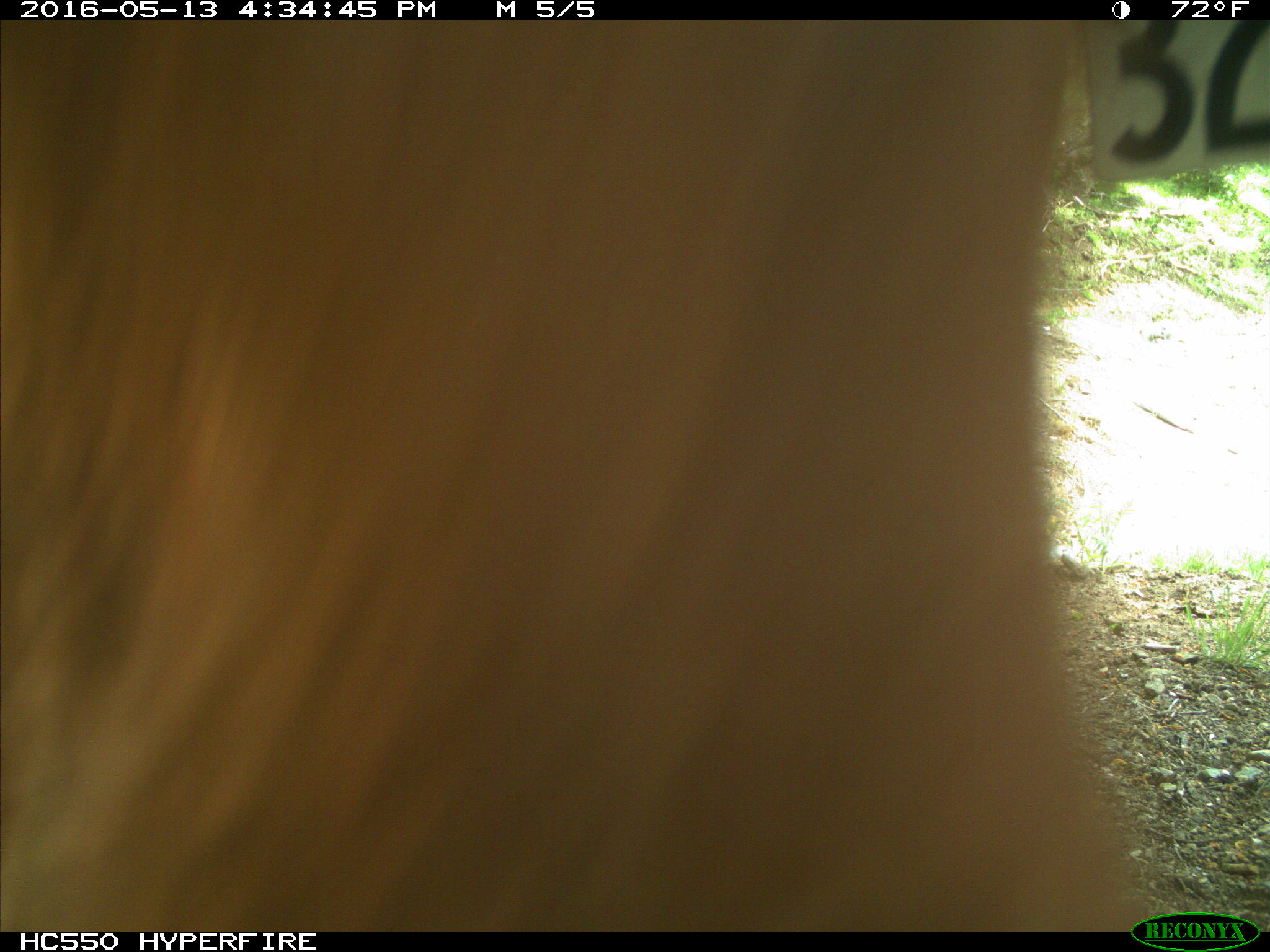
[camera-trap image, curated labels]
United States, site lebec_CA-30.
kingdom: Animalia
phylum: Chordata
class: Mammalia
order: Artiodactyla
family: Bovidae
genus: Bos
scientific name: Bos taurus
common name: domestic cow